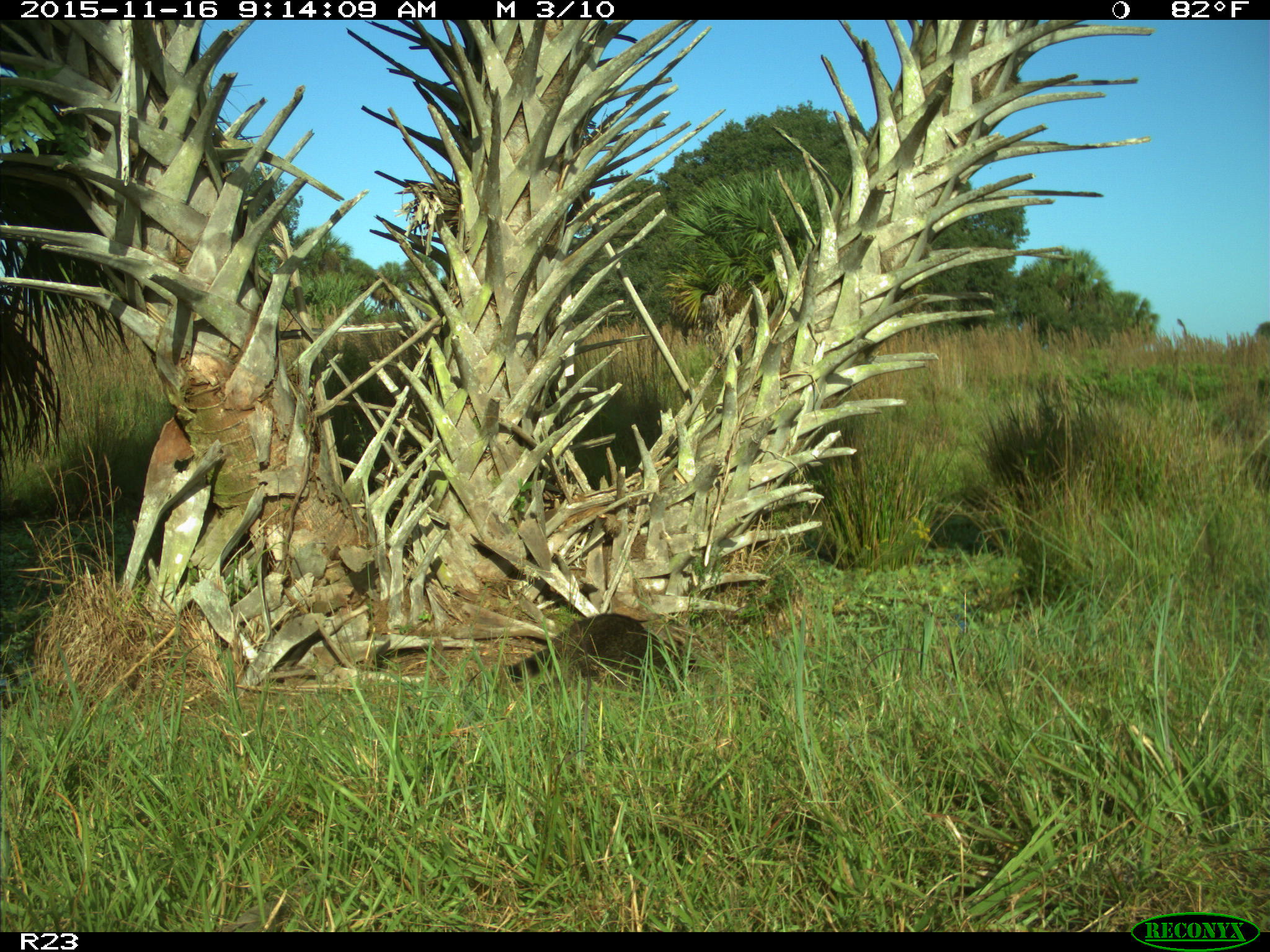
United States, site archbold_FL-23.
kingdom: Animalia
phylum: Chordata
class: Mammalia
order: Carnivora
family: Procyonidae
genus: Procyon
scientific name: Procyon lotor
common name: common raccoon